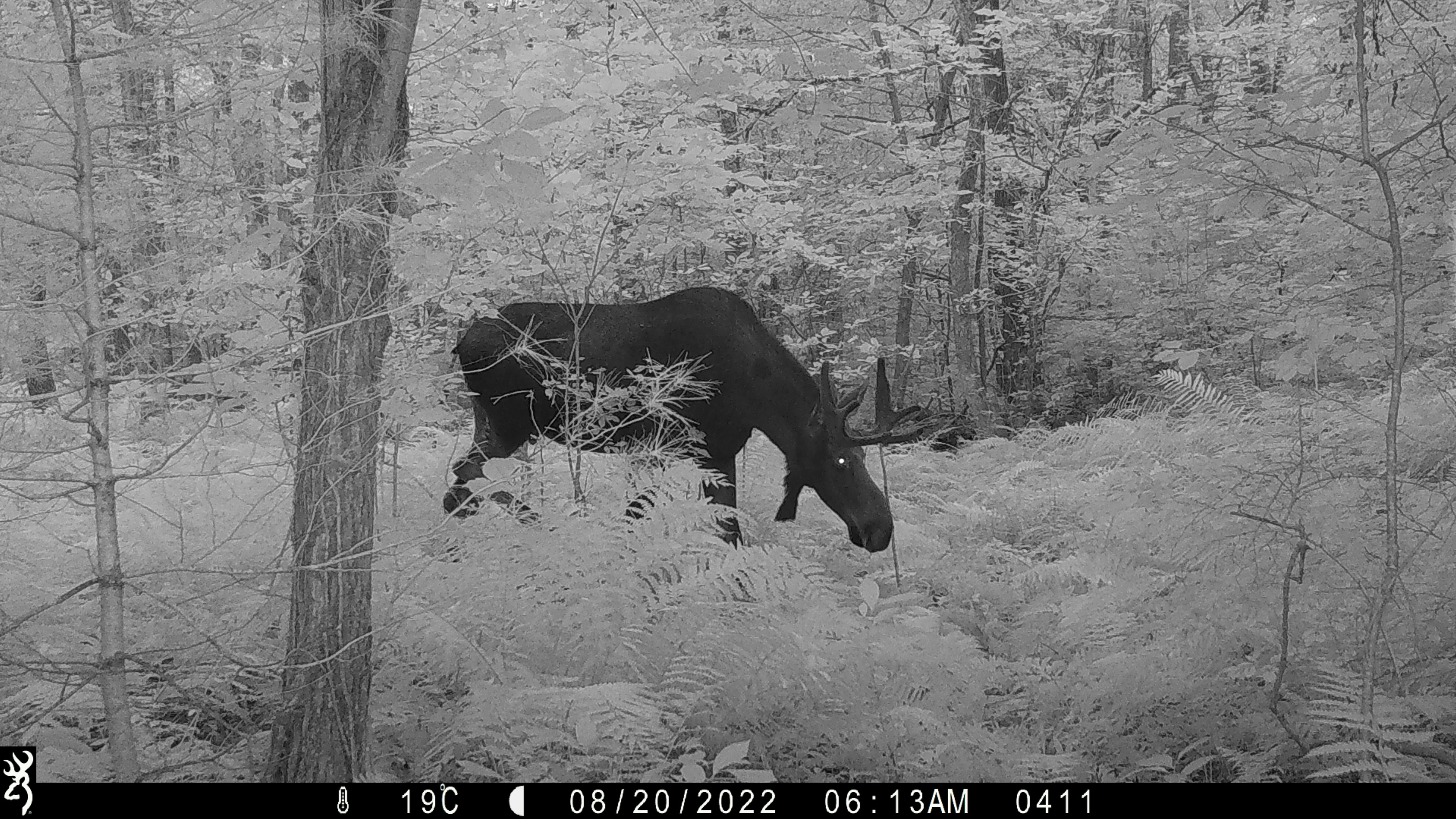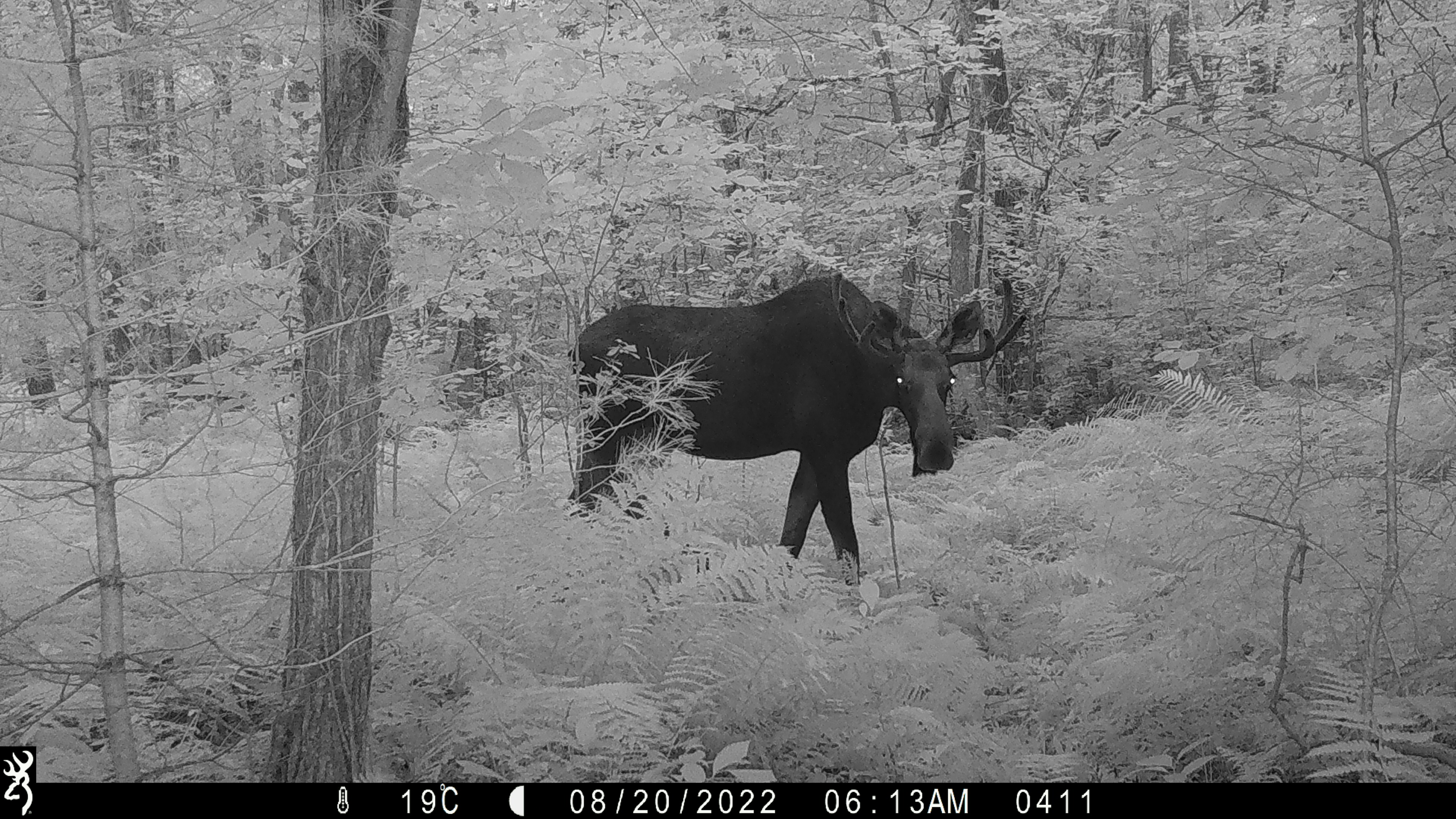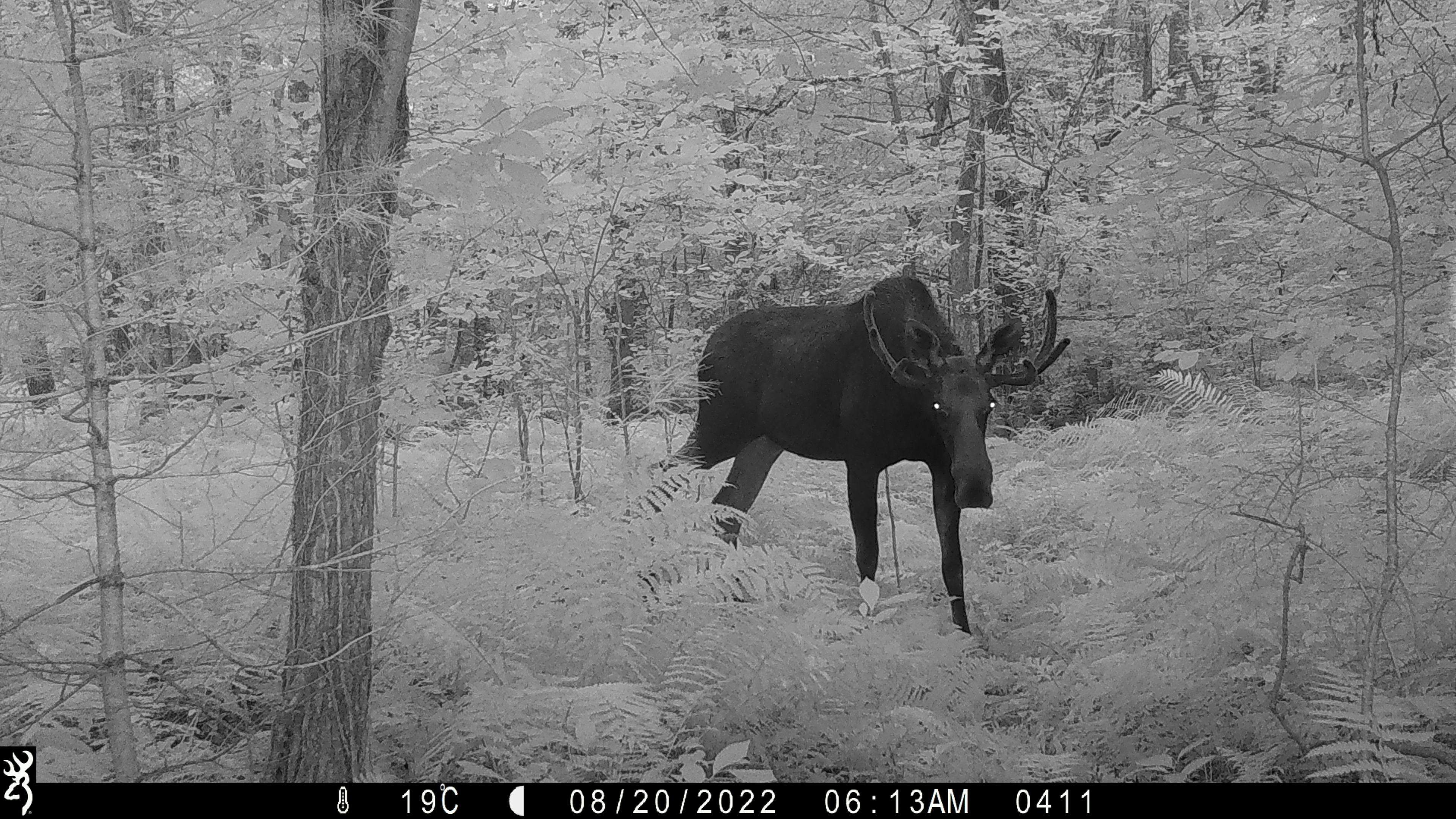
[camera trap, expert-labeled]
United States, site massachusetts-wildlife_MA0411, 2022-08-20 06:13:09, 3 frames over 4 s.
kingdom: Animalia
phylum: Chordata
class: Mammalia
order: Artiodactyla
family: Cervidae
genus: Alces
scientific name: Alces alces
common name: moose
Moose (Alces alces).